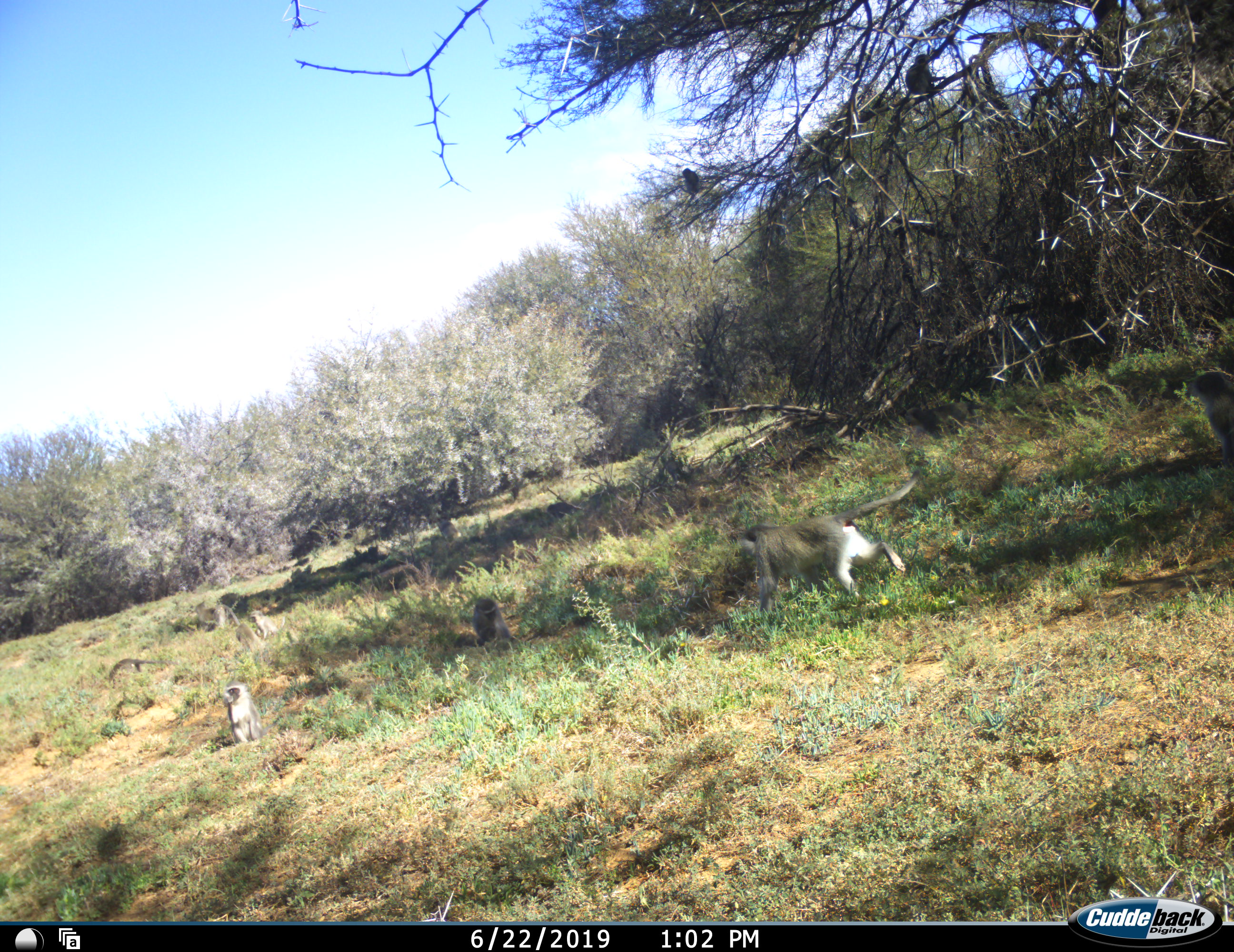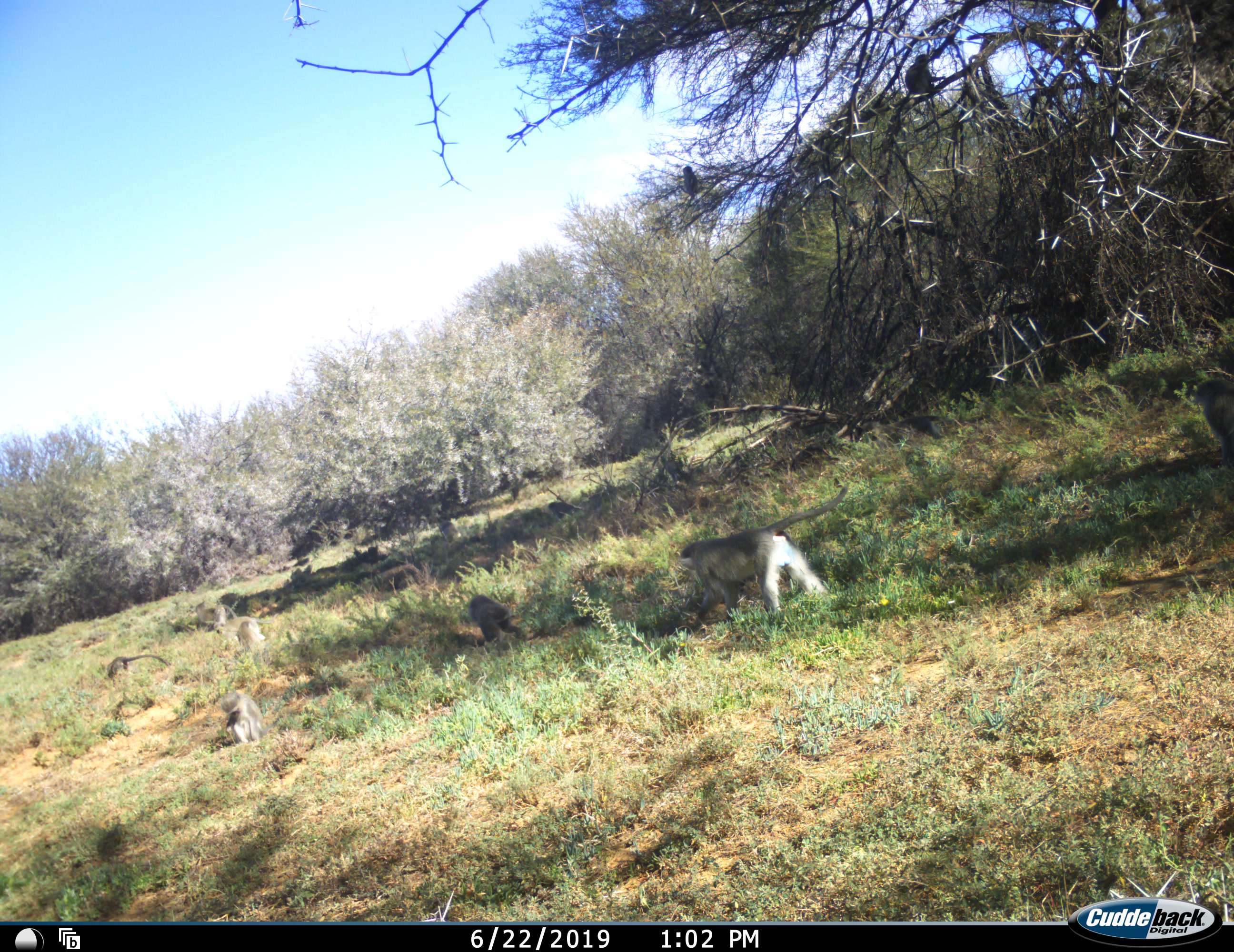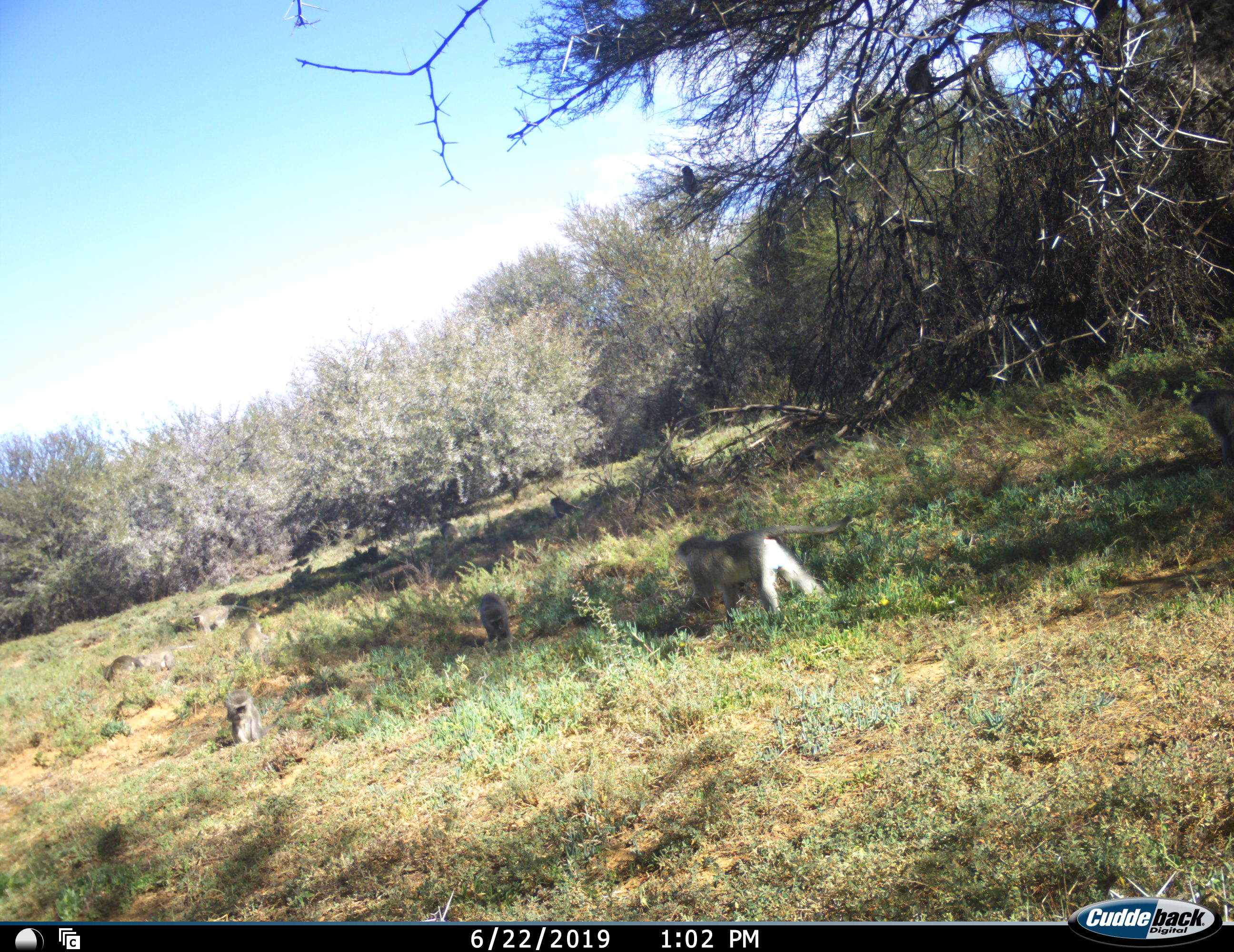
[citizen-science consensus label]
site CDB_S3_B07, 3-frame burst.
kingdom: Animalia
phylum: Chordata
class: Mammalia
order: Primates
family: Cercopithecidae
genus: Chlorocebus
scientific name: Chlorocebus pygerythrus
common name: vervet monkey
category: monkeyvervet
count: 11-50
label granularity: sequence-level